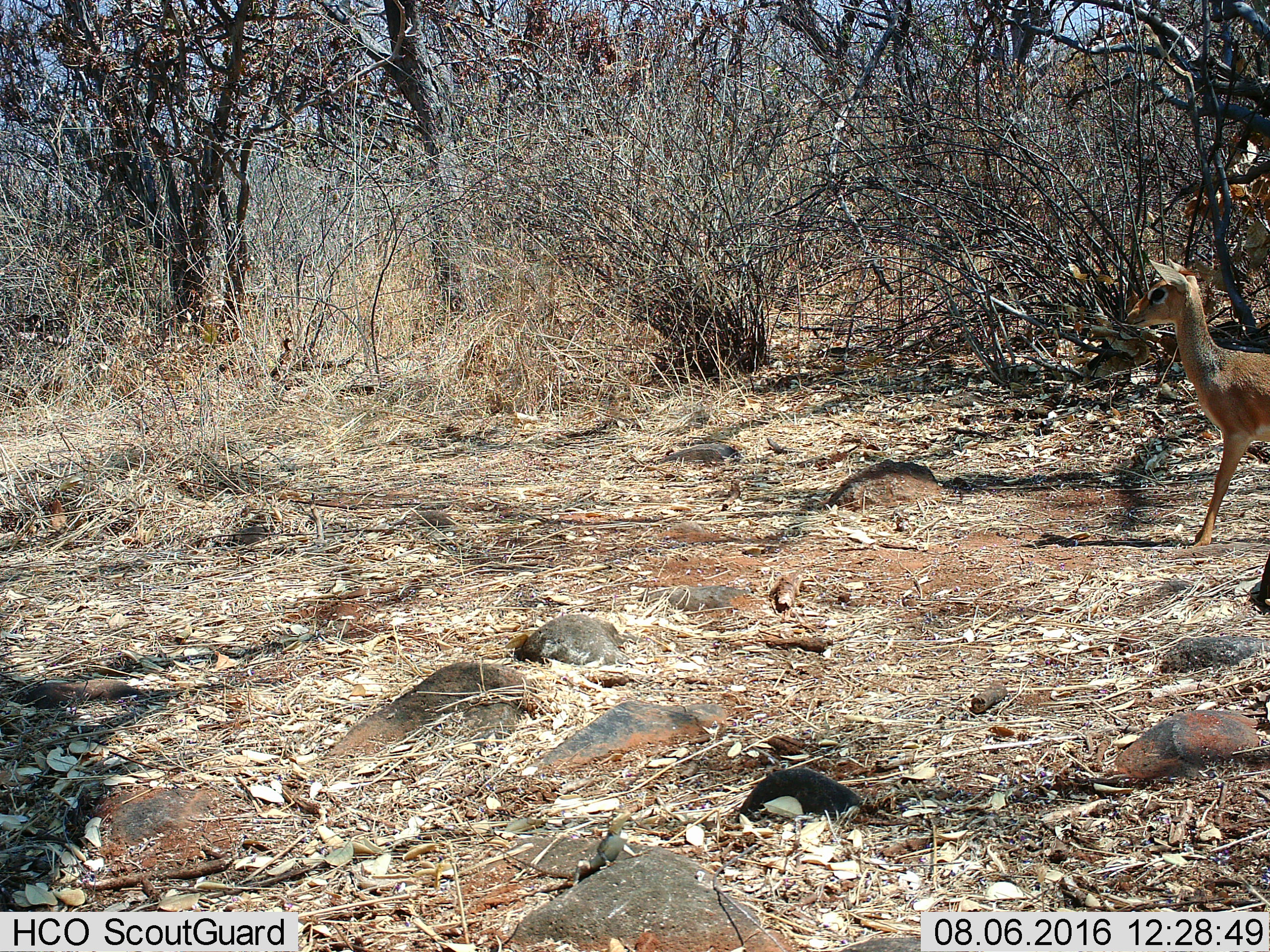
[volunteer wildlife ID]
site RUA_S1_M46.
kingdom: Animalia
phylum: Chordata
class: Mammalia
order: Artiodactyla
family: Bovidae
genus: Madoqua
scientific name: Madoqua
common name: dik-dik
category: dikdik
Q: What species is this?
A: Dikdik (dik-dik) (Madoqua).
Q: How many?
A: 1.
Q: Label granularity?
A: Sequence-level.